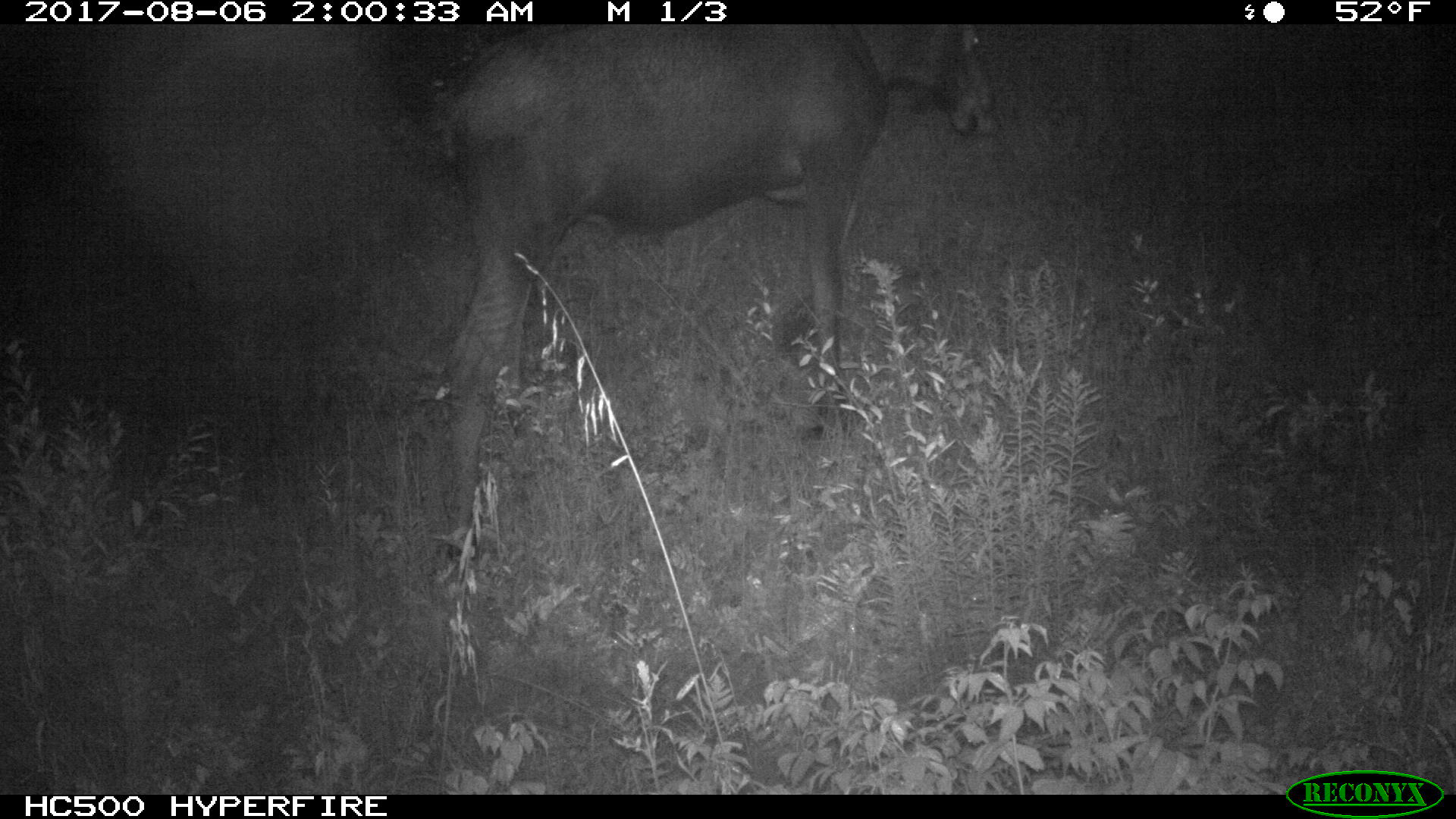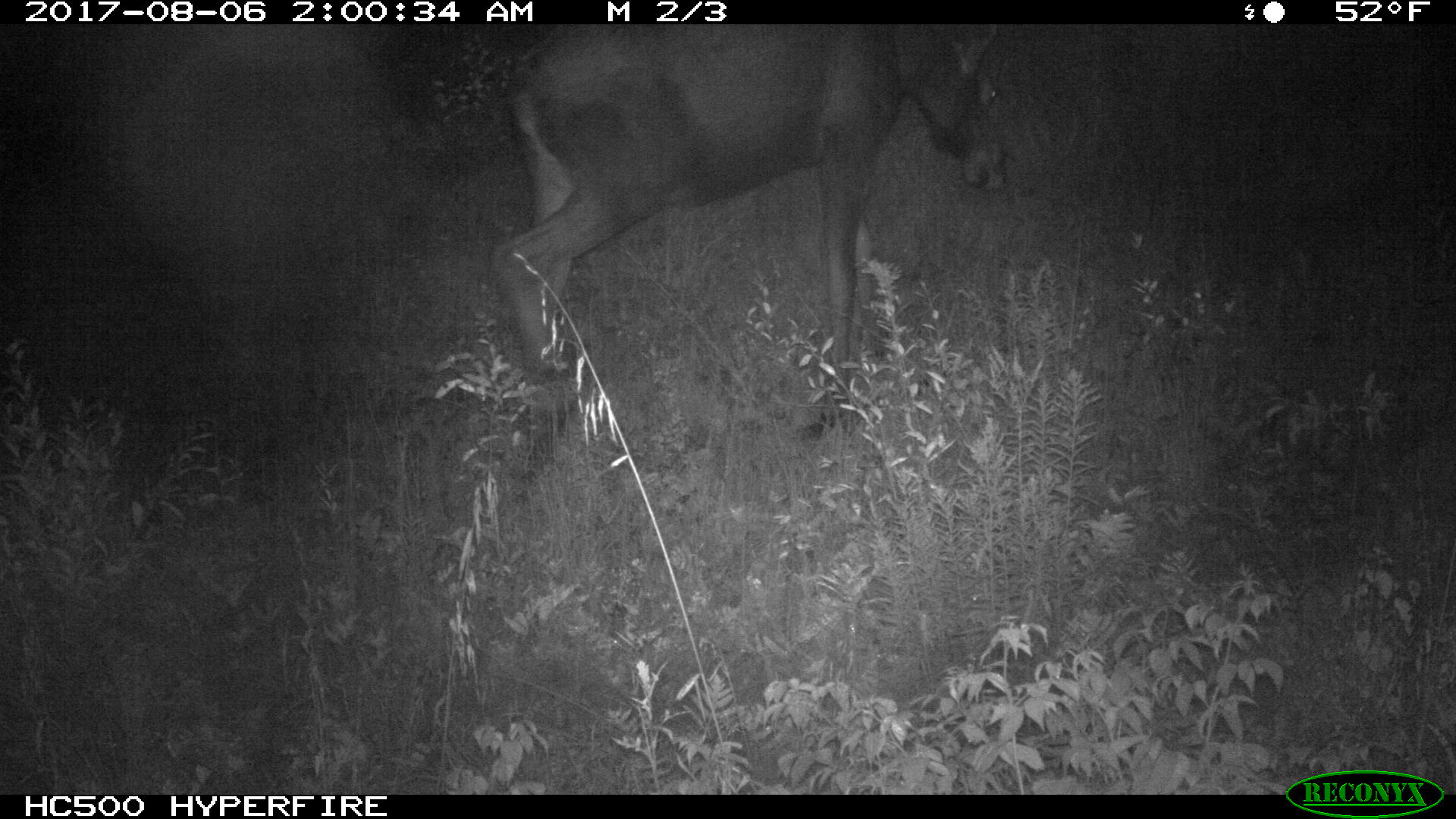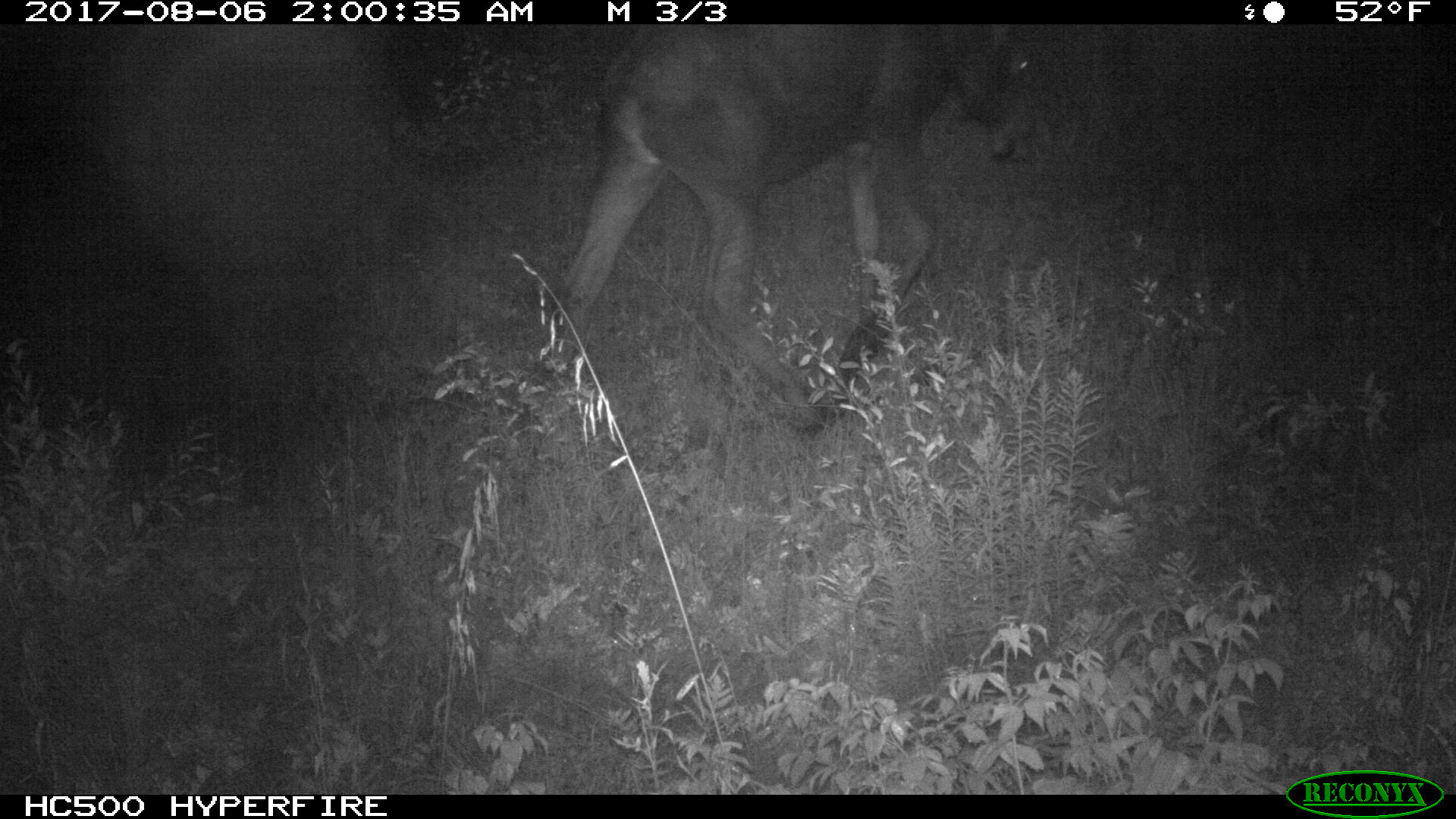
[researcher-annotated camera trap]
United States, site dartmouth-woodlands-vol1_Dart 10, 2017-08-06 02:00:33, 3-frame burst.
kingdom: Animalia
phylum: Chordata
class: Mammalia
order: Artiodactyla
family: Cervidae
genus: Alces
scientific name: Alces alces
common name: moose